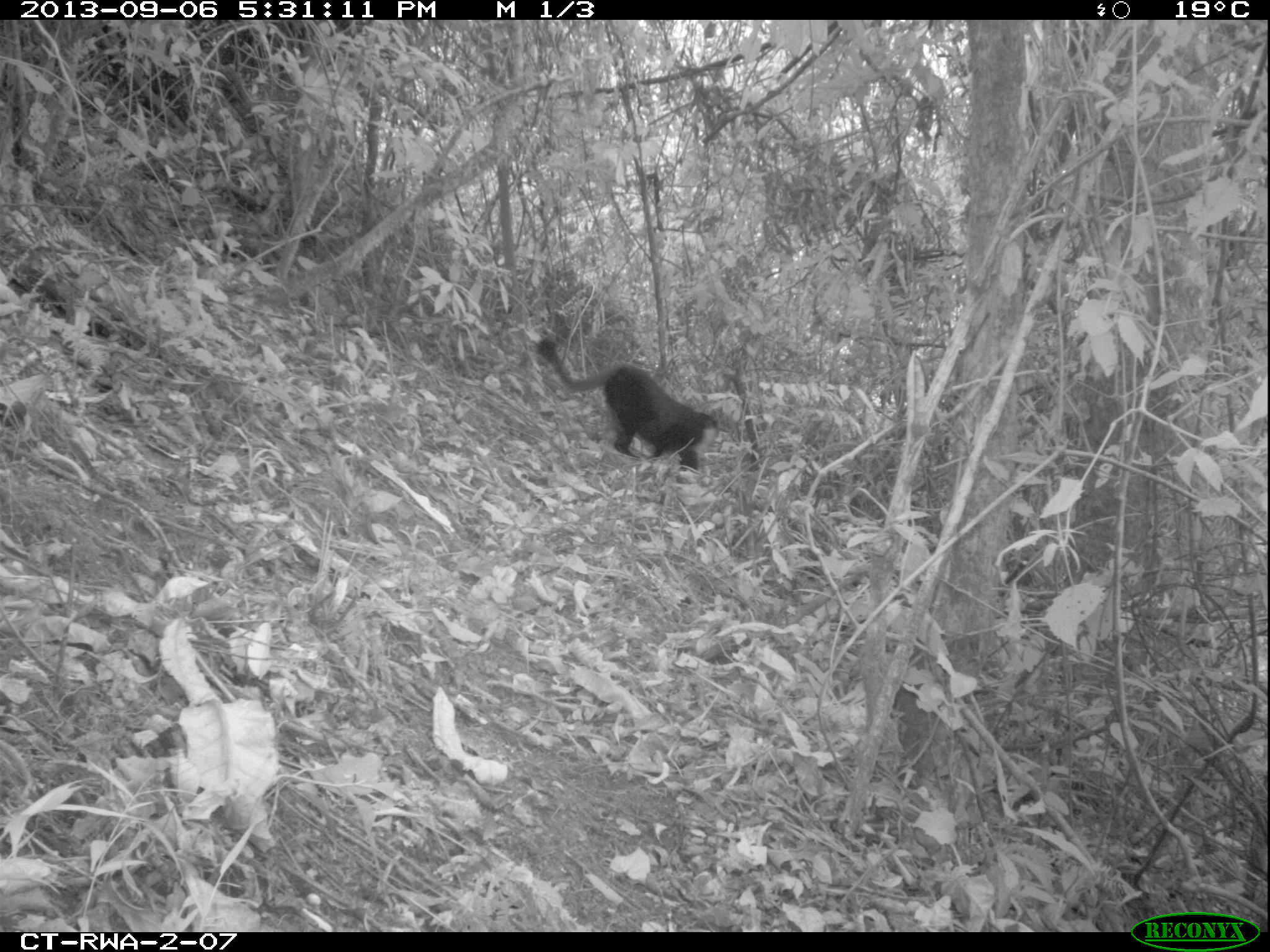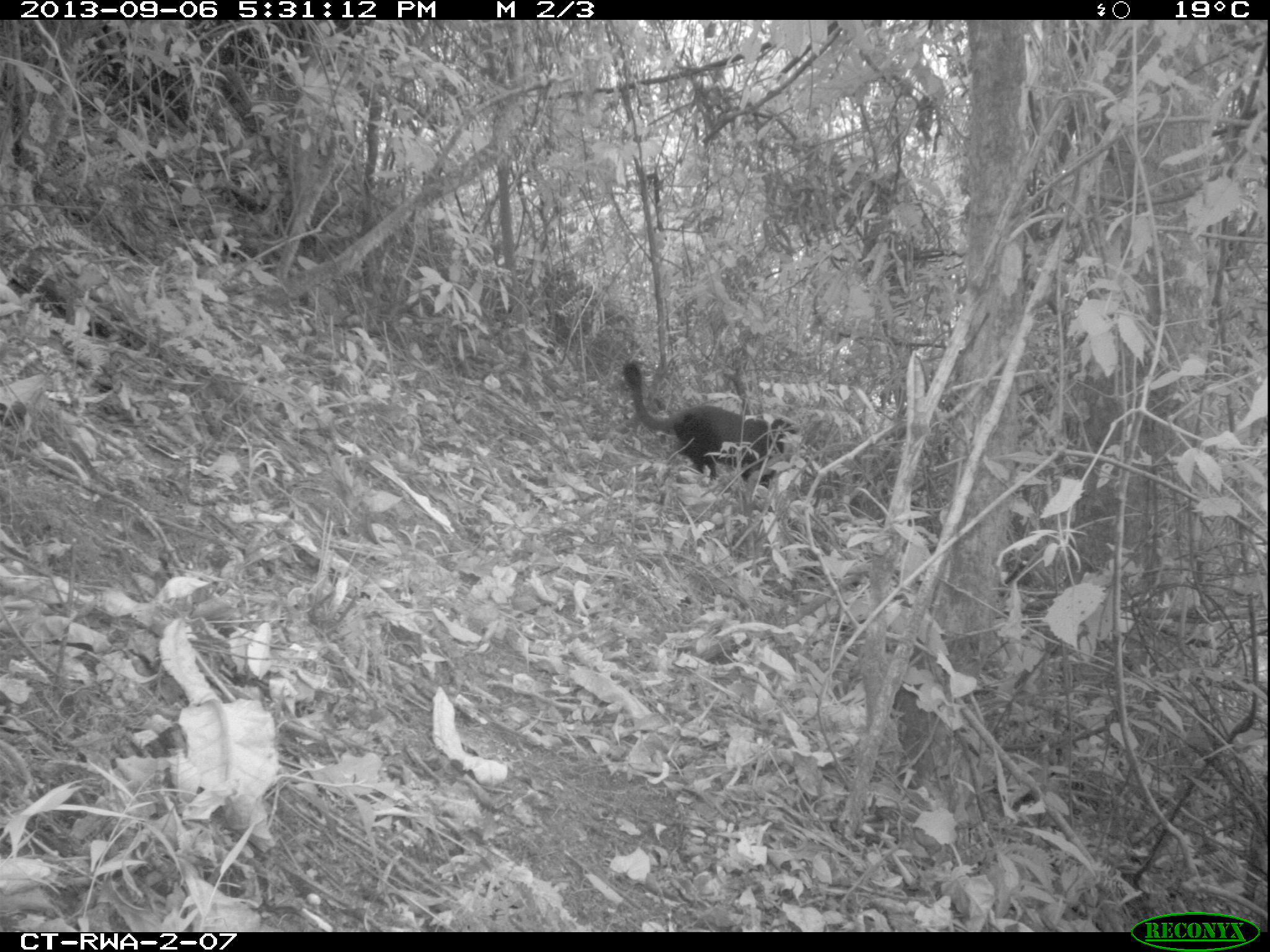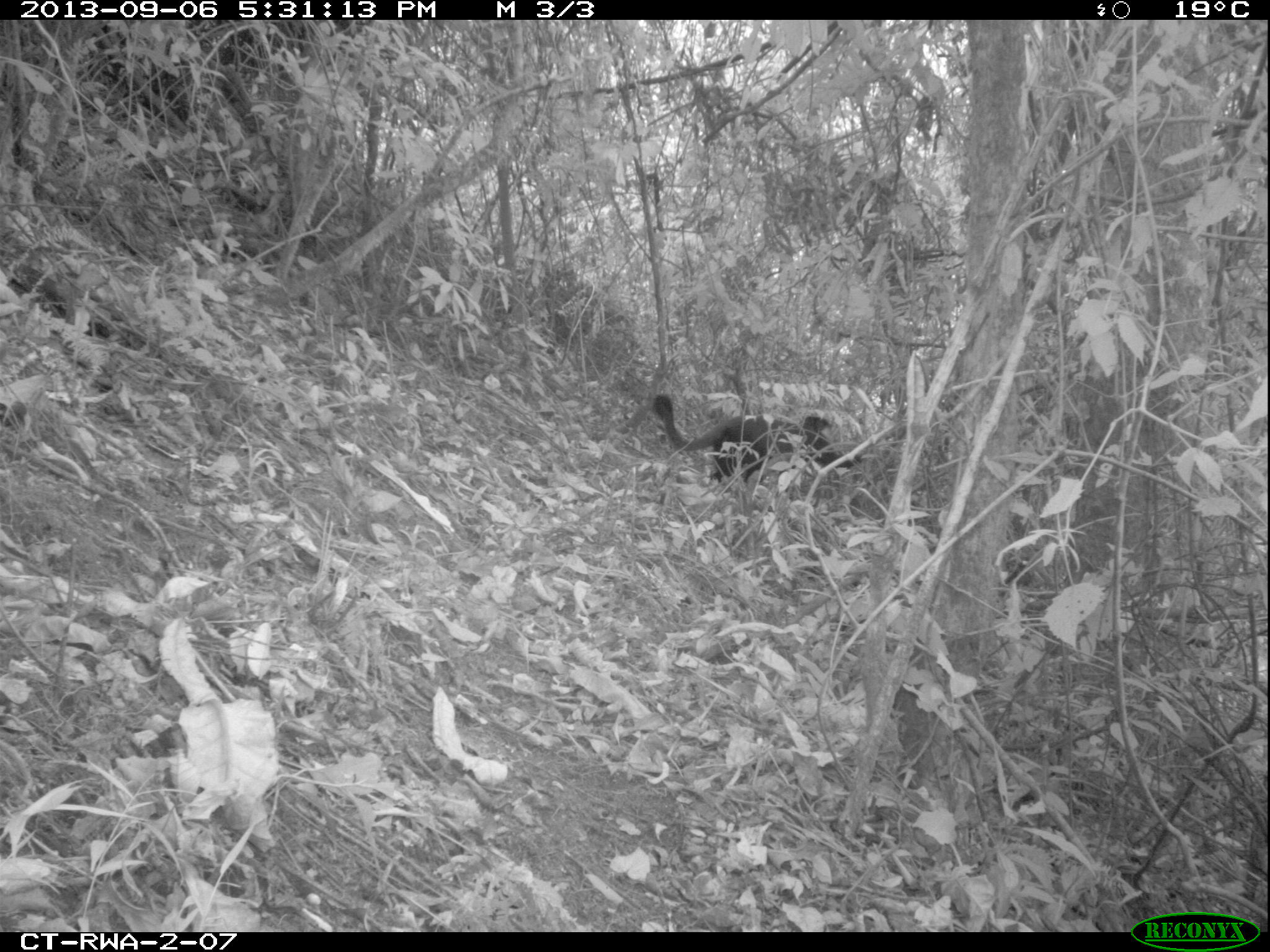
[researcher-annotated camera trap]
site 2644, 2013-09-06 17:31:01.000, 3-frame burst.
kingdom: Animalia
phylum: Chordata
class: Mammalia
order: Primates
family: Cercopithecidae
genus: Allochrocebus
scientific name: Allochrocebus lhoesti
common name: l'hoest's monkey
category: cercopithecus lhoesti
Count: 1.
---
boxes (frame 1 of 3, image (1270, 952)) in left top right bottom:
cercopithecus lhoesti: 535 336 722 471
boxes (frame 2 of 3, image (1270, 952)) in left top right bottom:
cercopithecus lhoesti: 623 362 795 487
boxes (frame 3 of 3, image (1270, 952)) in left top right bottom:
cercopithecus lhoesti: 652 394 865 488